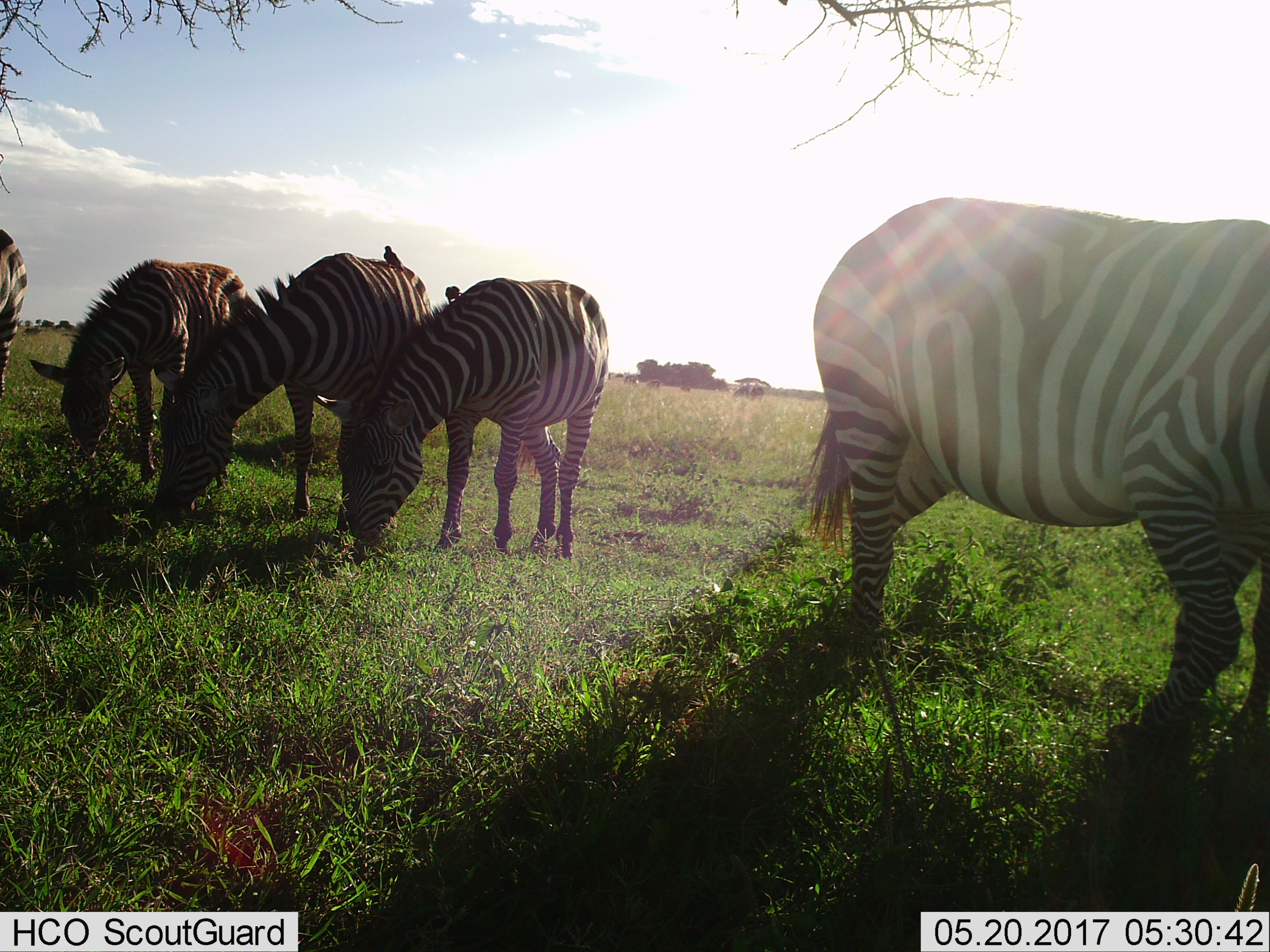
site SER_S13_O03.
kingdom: Animalia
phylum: Chordata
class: Aves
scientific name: Aves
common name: bird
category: birdother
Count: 2.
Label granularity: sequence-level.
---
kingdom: Animalia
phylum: Chordata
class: Mammalia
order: Perissodactyla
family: Equidae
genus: Equus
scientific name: Equus quagga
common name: plains zebra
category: zebraplains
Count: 5.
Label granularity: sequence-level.